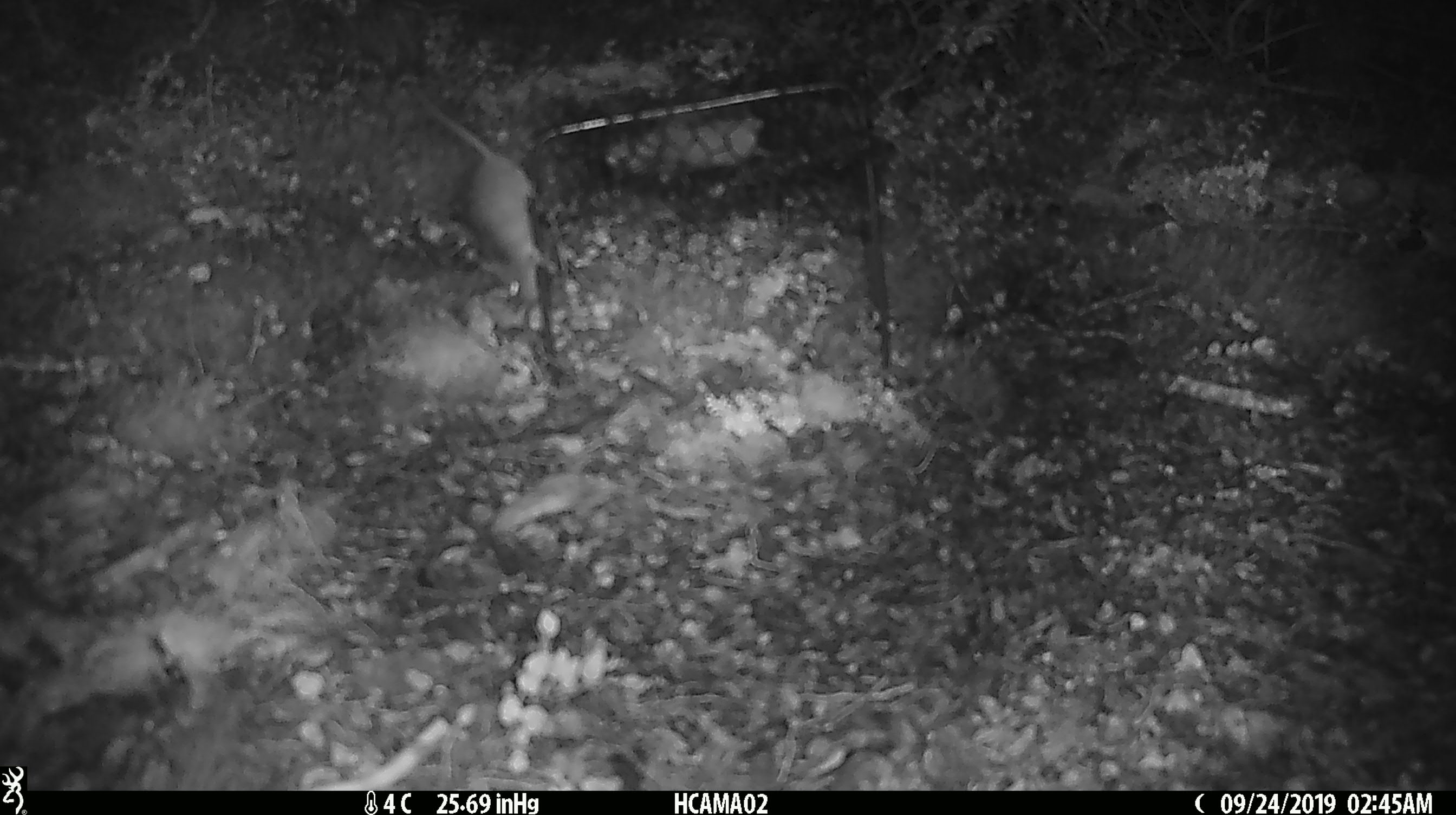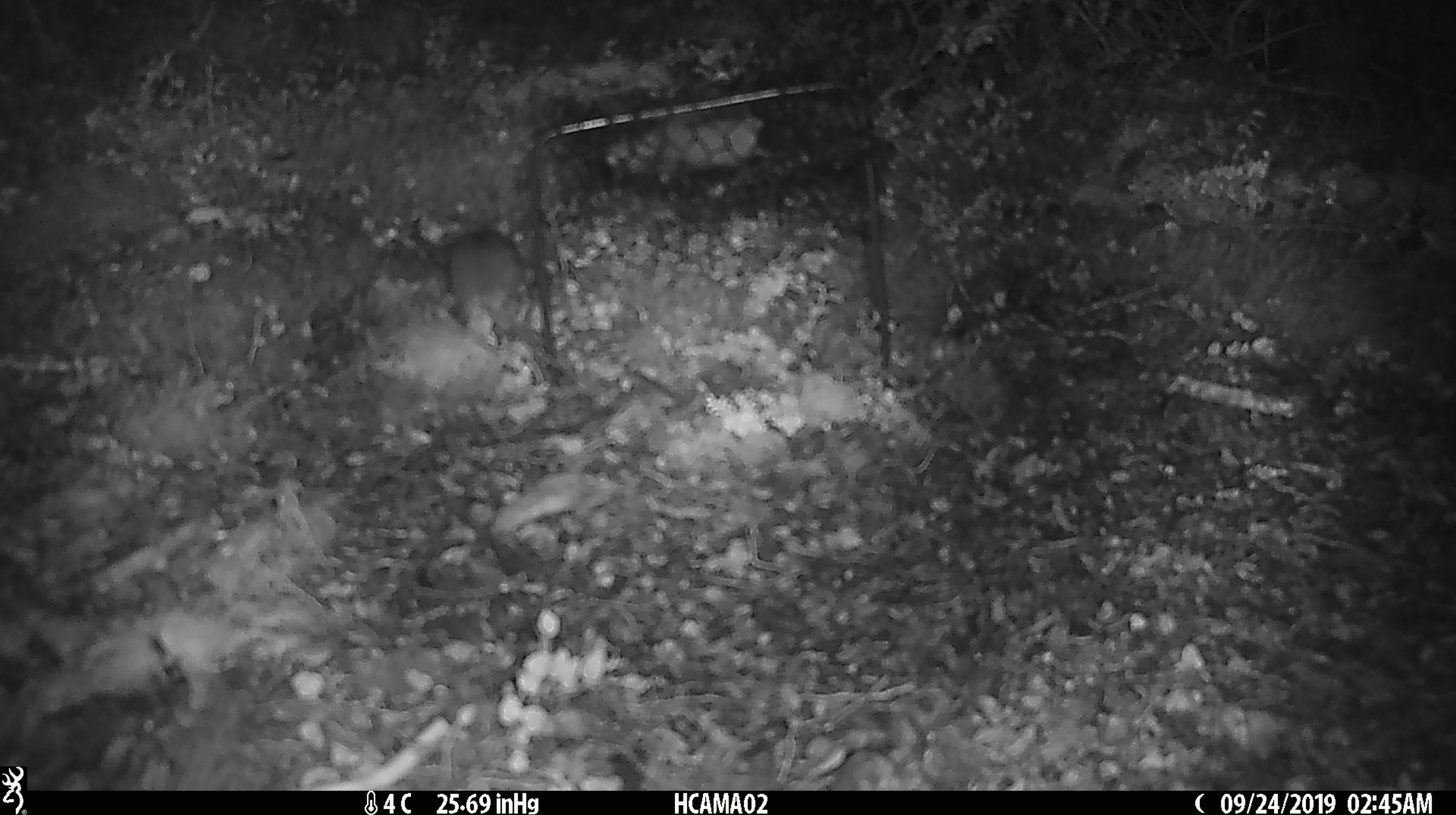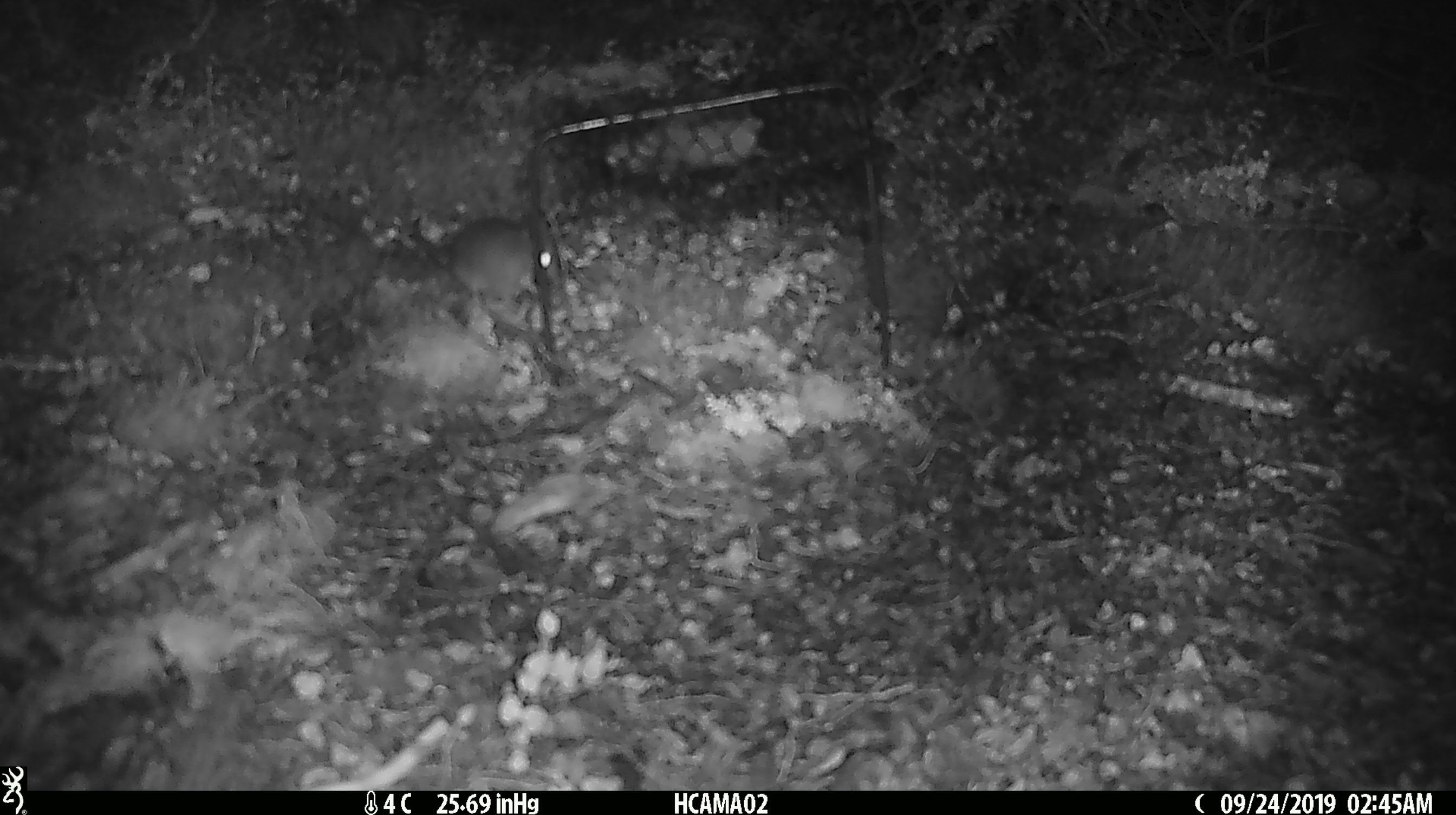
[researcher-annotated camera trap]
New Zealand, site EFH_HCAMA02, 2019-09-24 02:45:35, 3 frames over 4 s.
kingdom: Animalia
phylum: Chordata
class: Mammalia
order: Rodentia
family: Muridae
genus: Mus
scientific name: Mus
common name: mouse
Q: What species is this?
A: Mouse (Mus).